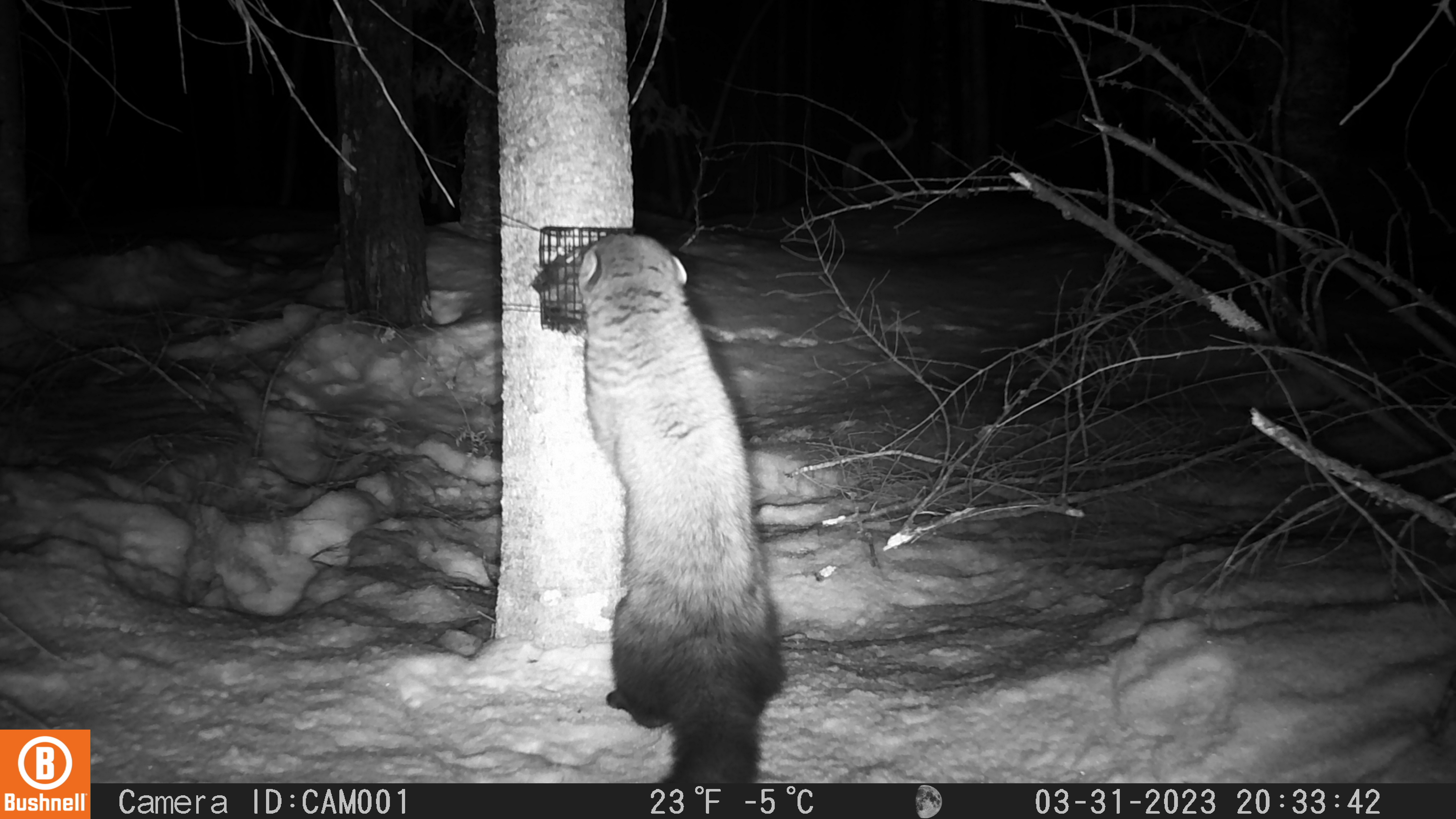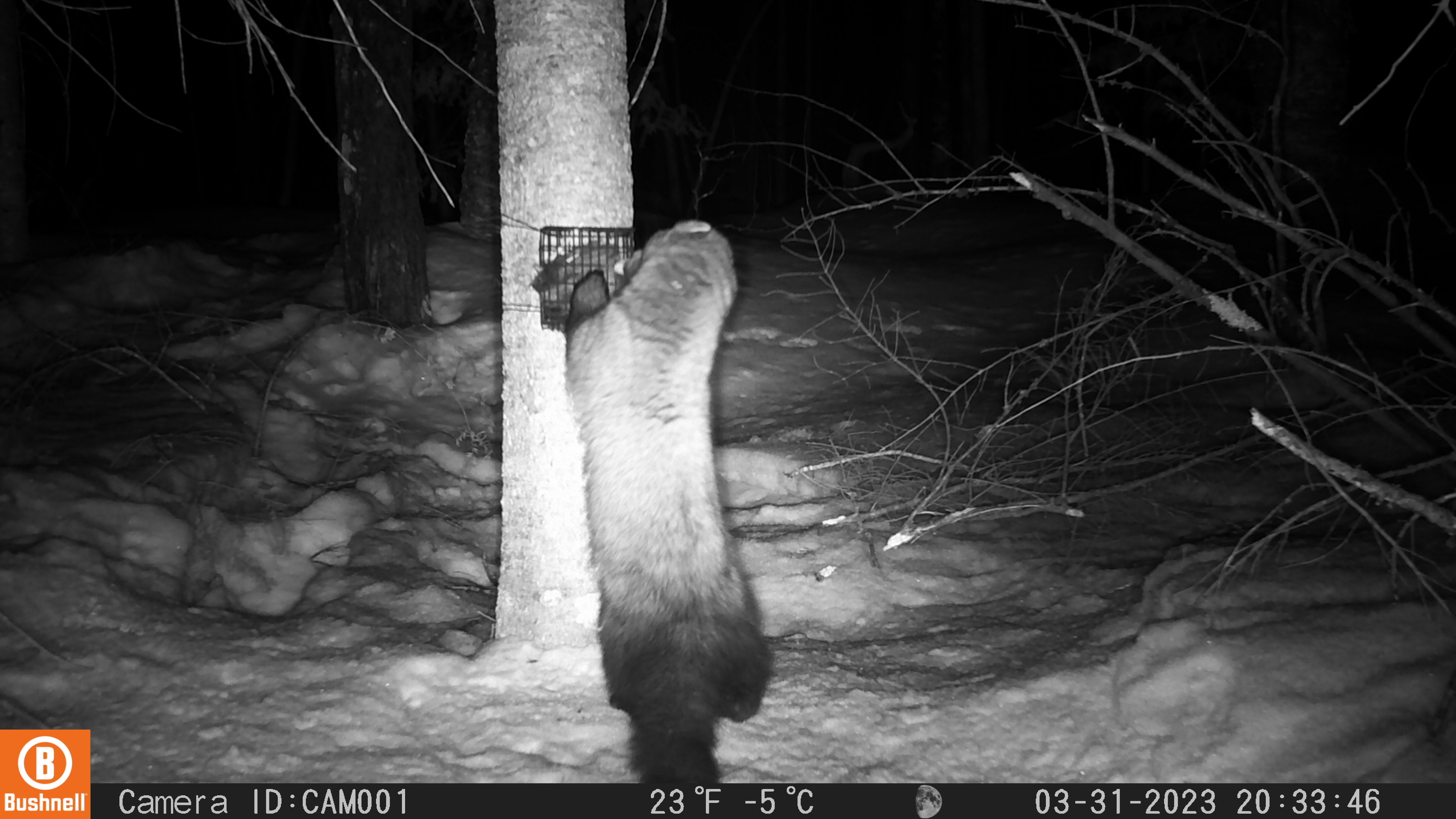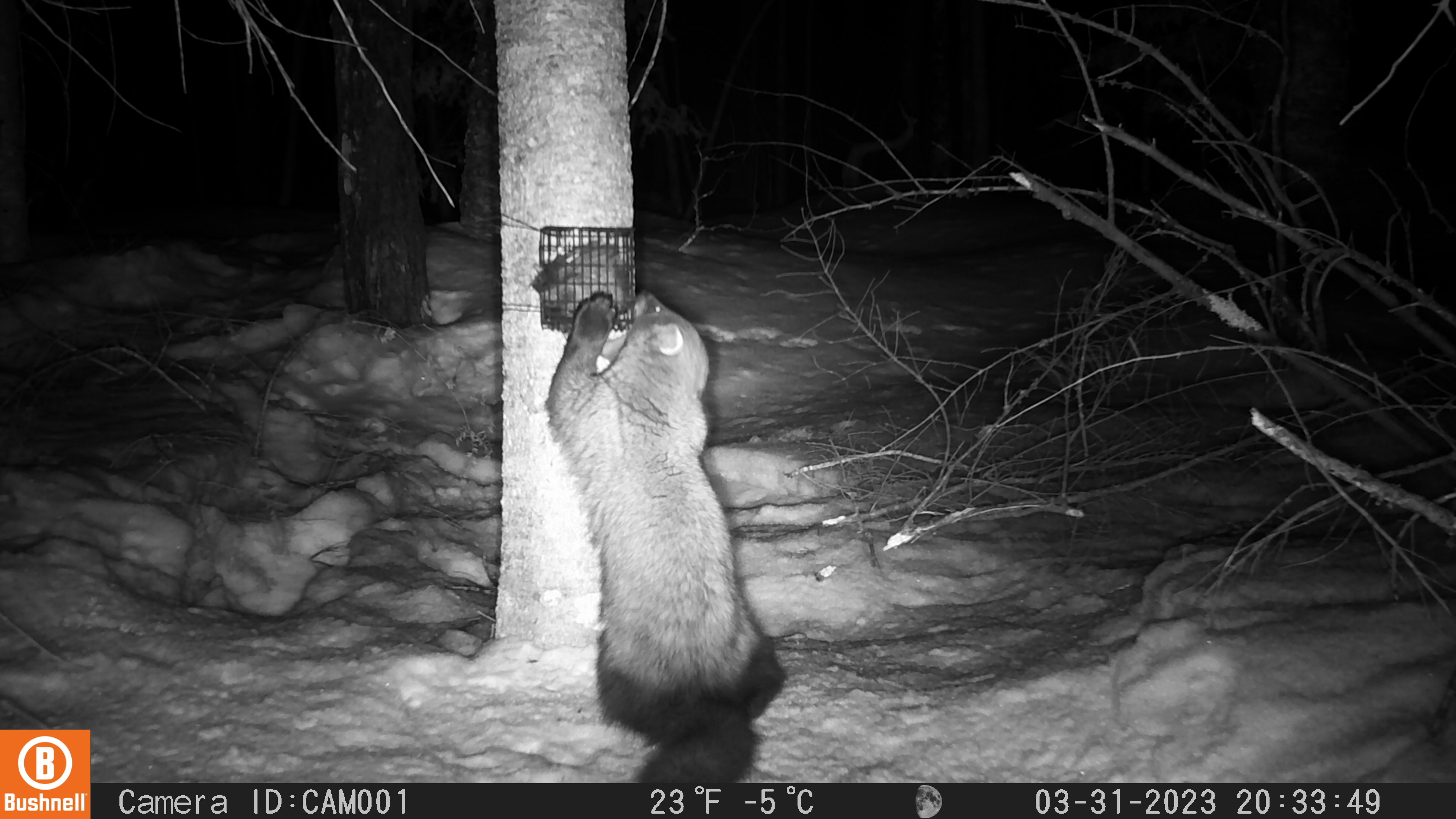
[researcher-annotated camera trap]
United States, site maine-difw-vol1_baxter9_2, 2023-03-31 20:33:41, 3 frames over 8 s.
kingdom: Animalia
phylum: Chordata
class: Mammalia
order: Carnivora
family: Mustelidae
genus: Pekania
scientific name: Pekania pennanti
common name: fisher